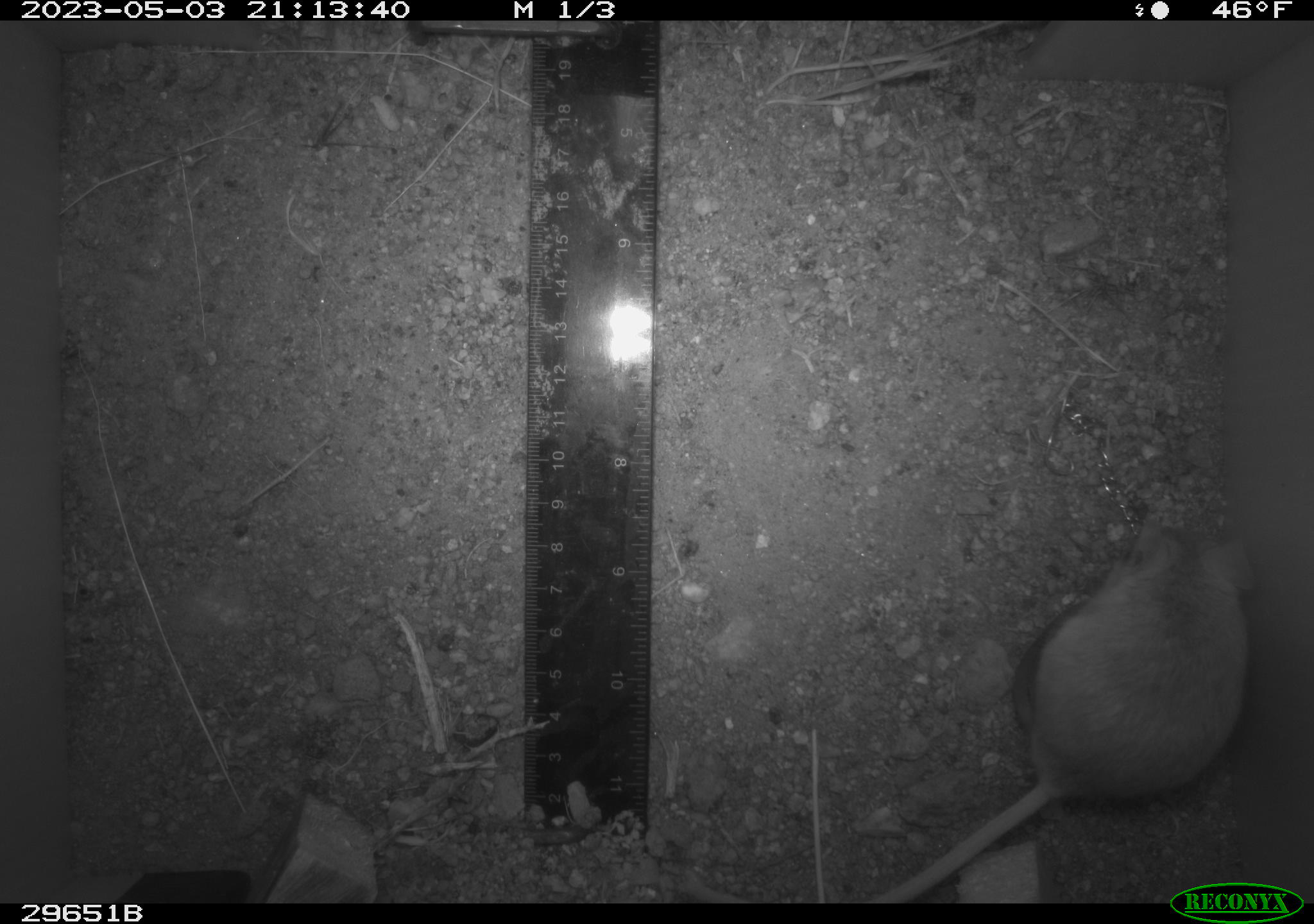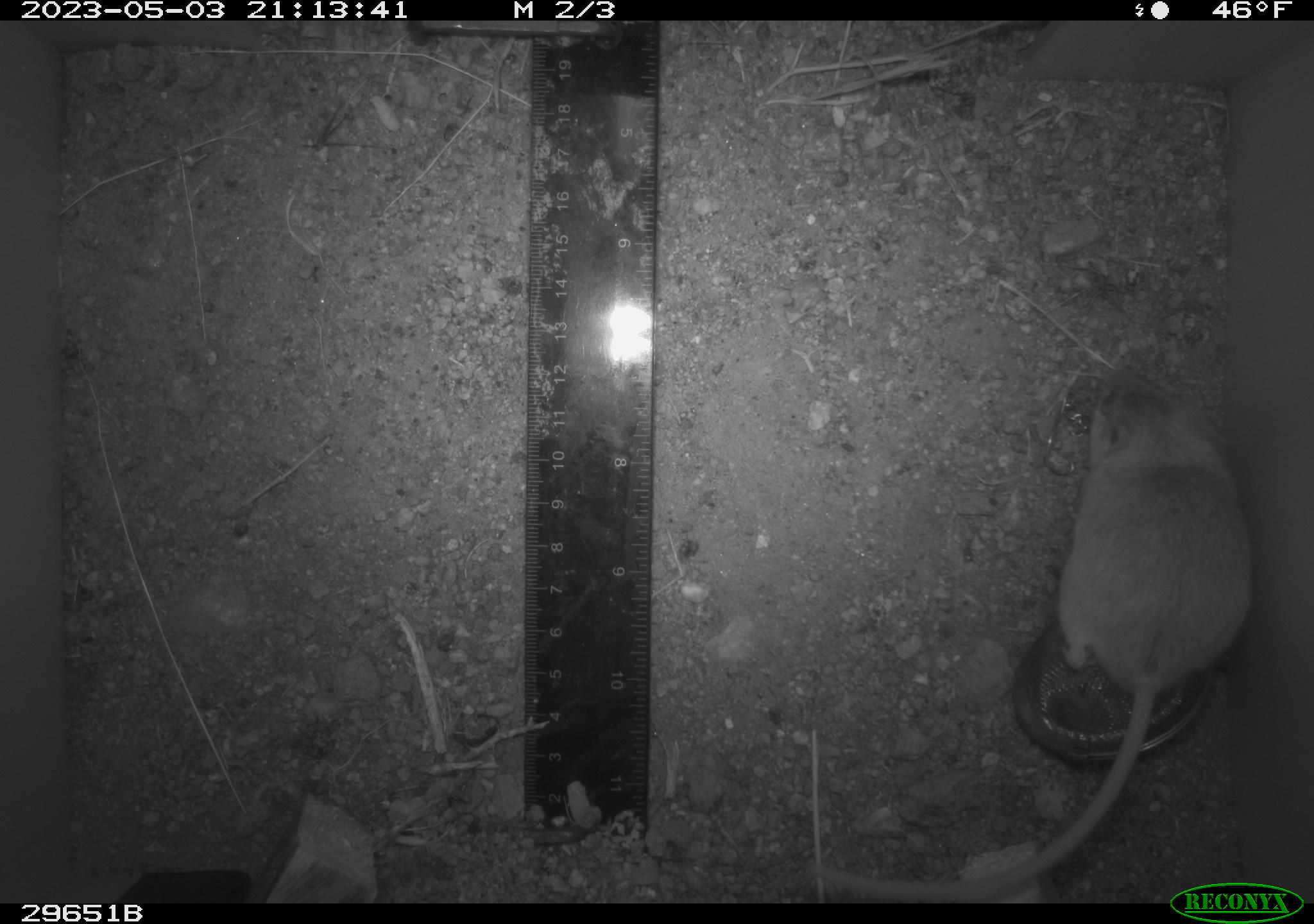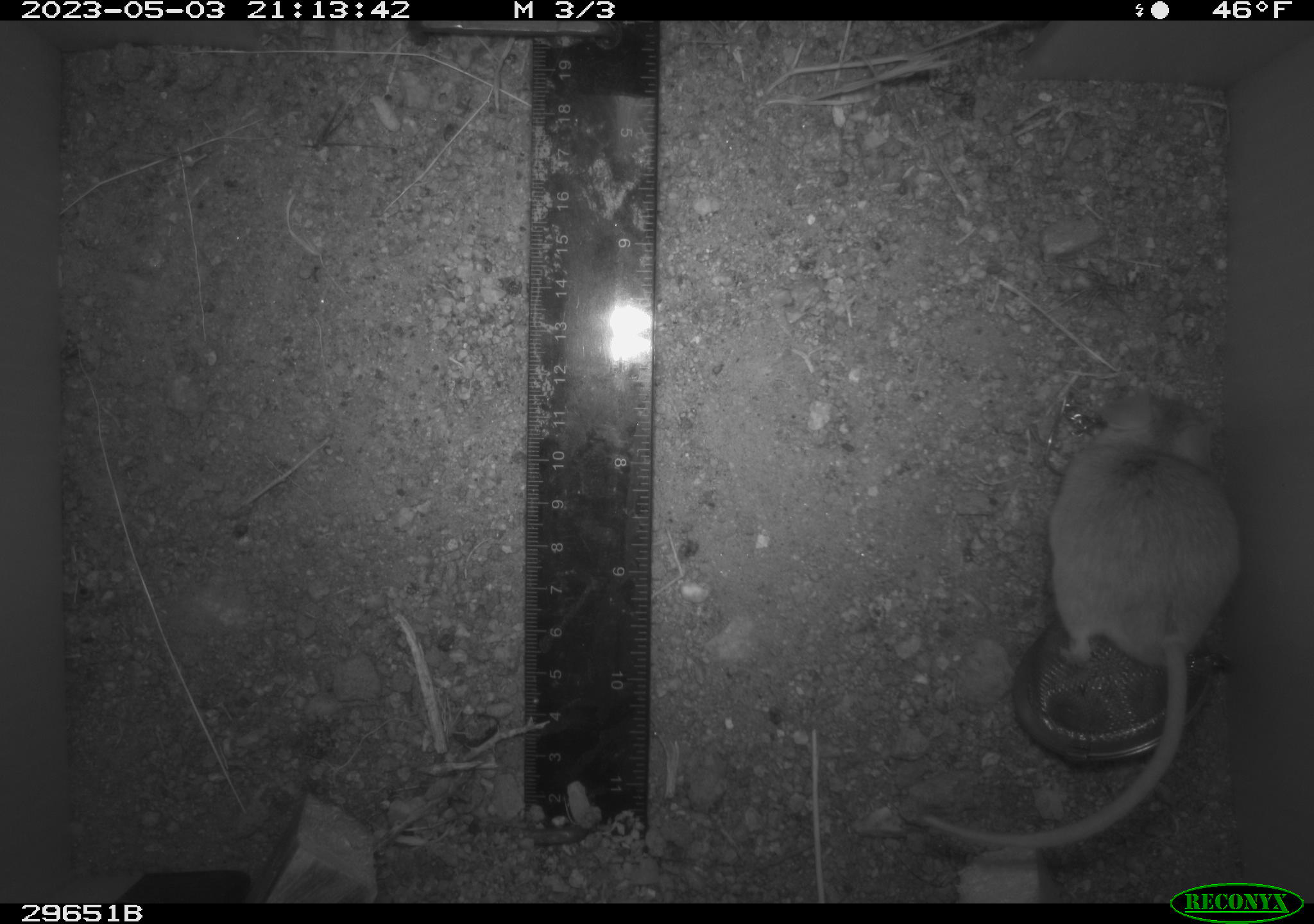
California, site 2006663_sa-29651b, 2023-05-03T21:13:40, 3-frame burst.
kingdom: Animalia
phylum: Chordata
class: Mammalia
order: Rodentia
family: Cricetidae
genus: Peromyscus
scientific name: Peromyscus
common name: deer mice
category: peromyscus species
Peromyscus species (deer mice) (Peromyscus).